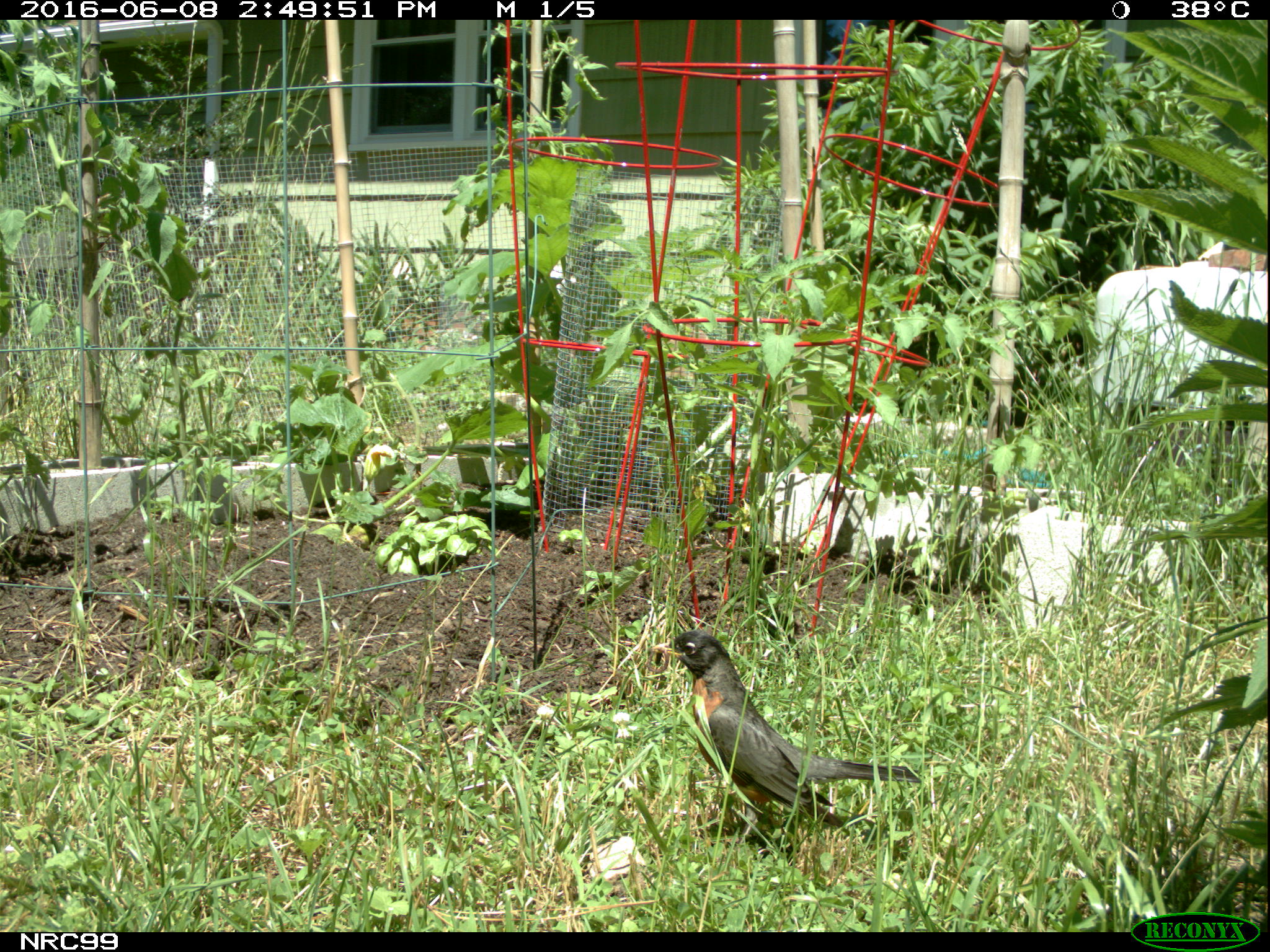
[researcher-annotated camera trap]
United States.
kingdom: Animalia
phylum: Chordata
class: Aves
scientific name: Aves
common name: bird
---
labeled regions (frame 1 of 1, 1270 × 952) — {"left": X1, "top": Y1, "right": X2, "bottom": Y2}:
Bird: {"left": 649, "top": 626, "right": 927, "bottom": 832}